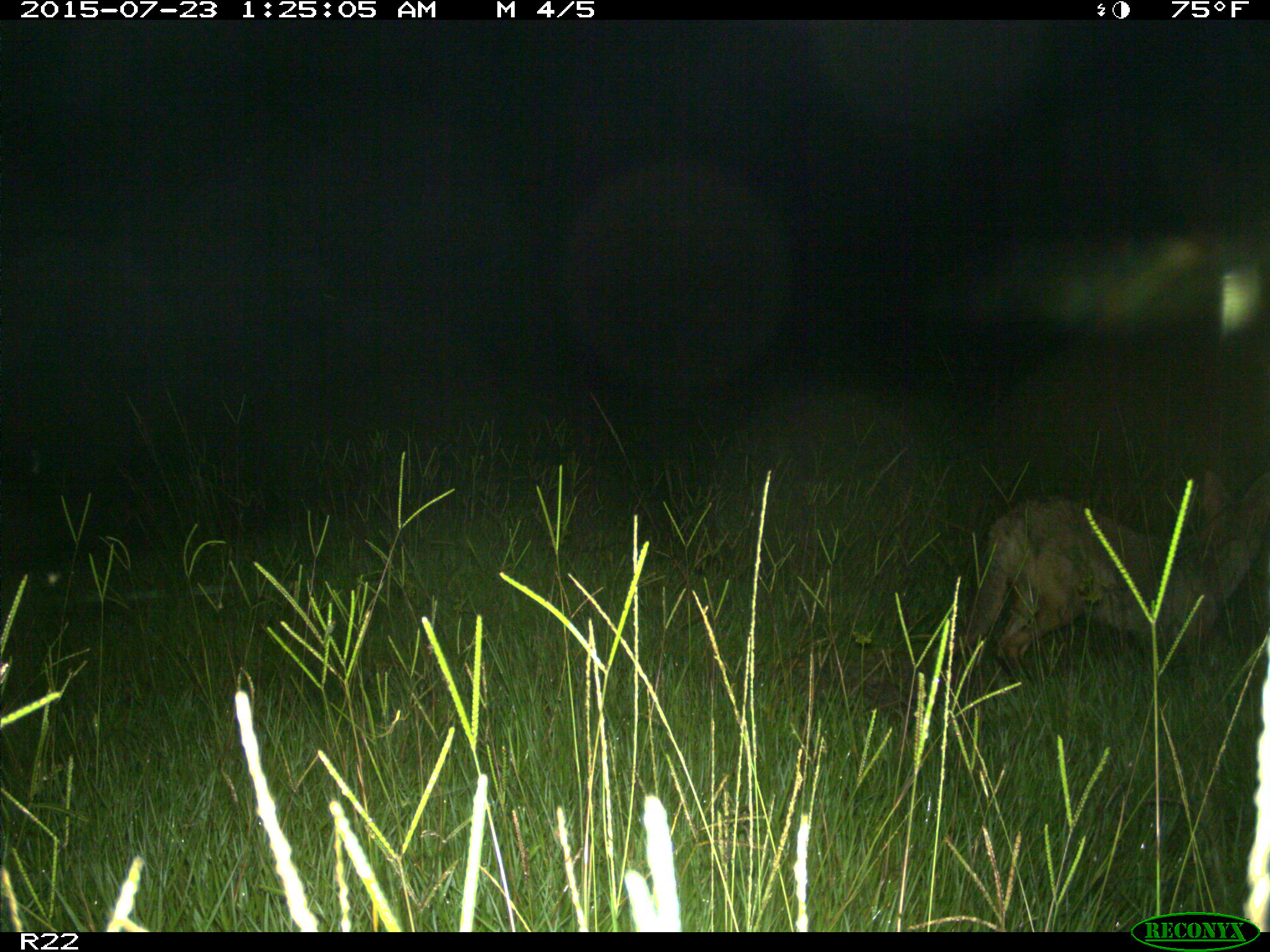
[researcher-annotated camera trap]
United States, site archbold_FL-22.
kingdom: Animalia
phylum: Chordata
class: Mammalia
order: Artiodactyla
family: Bovidae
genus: Bos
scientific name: Bos taurus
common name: domestic cow